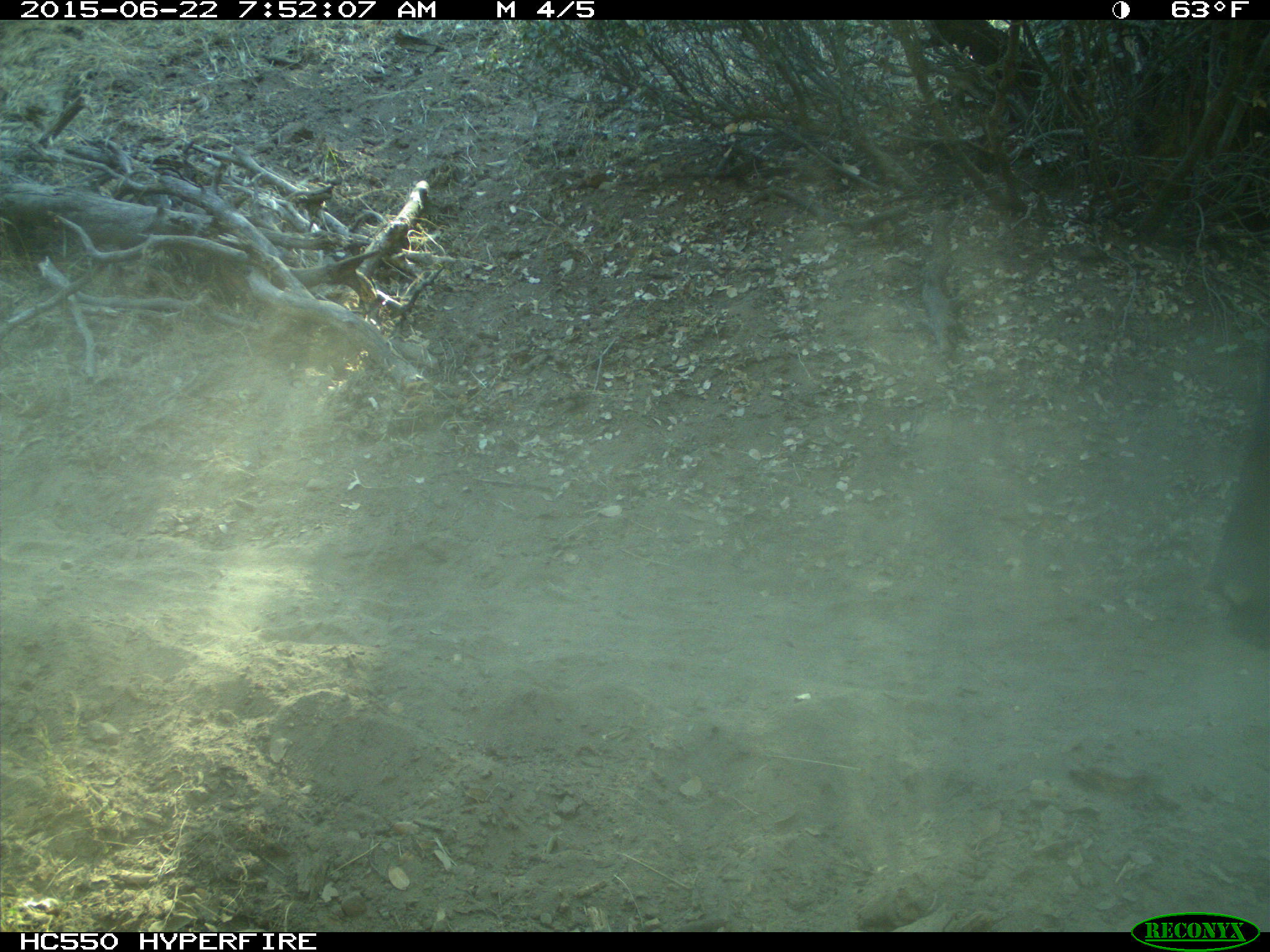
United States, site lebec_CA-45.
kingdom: Animalia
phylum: Chordata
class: Mammalia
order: Artiodactyla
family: Bovidae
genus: Bos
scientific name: Bos taurus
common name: domestic cow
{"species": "Bos taurus (domestic cow)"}